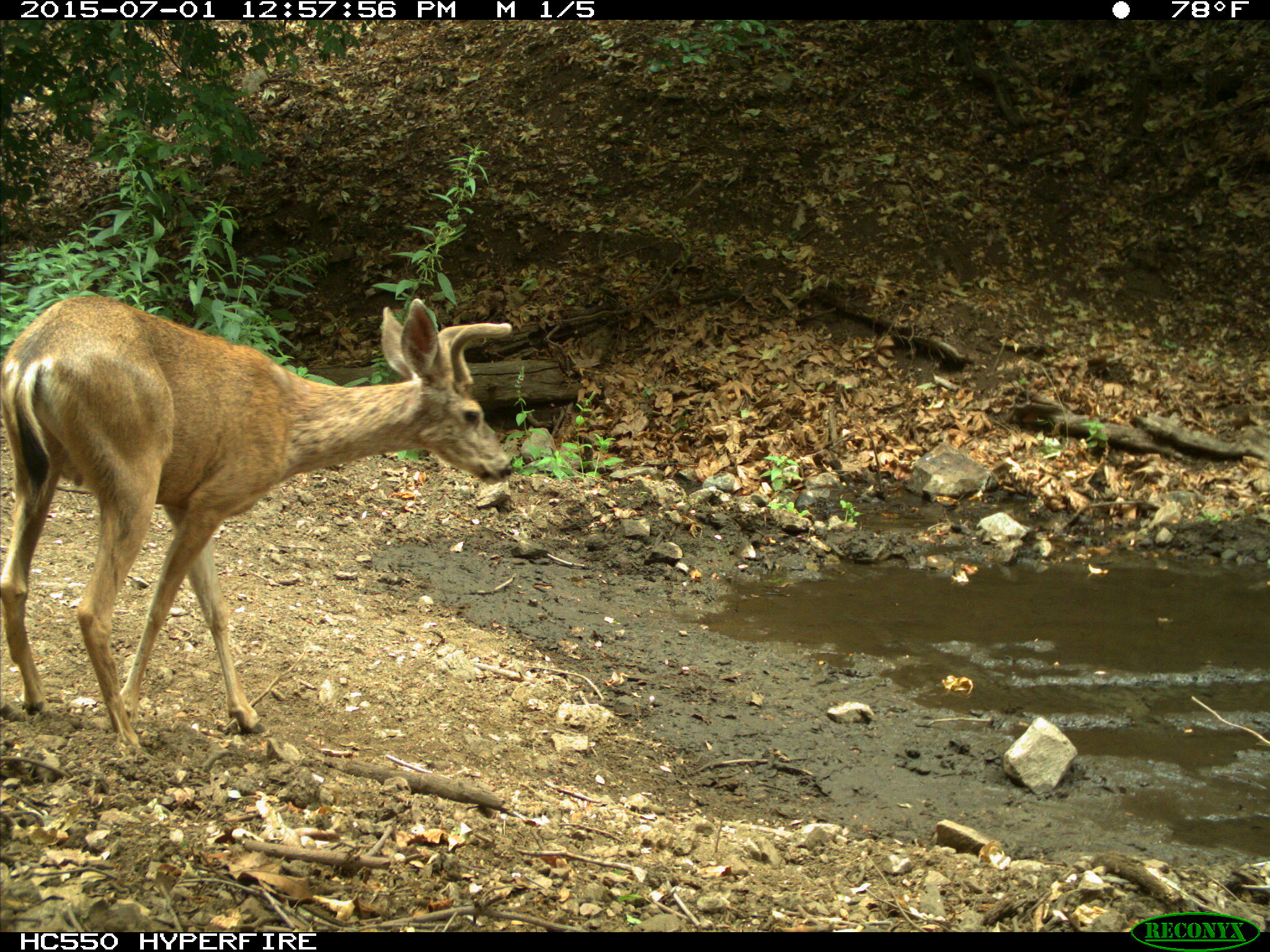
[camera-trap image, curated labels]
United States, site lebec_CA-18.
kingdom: Animalia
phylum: Chordata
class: Mammalia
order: Artiodactyla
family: Cervidae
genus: Odocoileus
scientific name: Odocoileus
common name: deer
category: unidentified deer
Unidentified deer (deer) (Odocoileus).